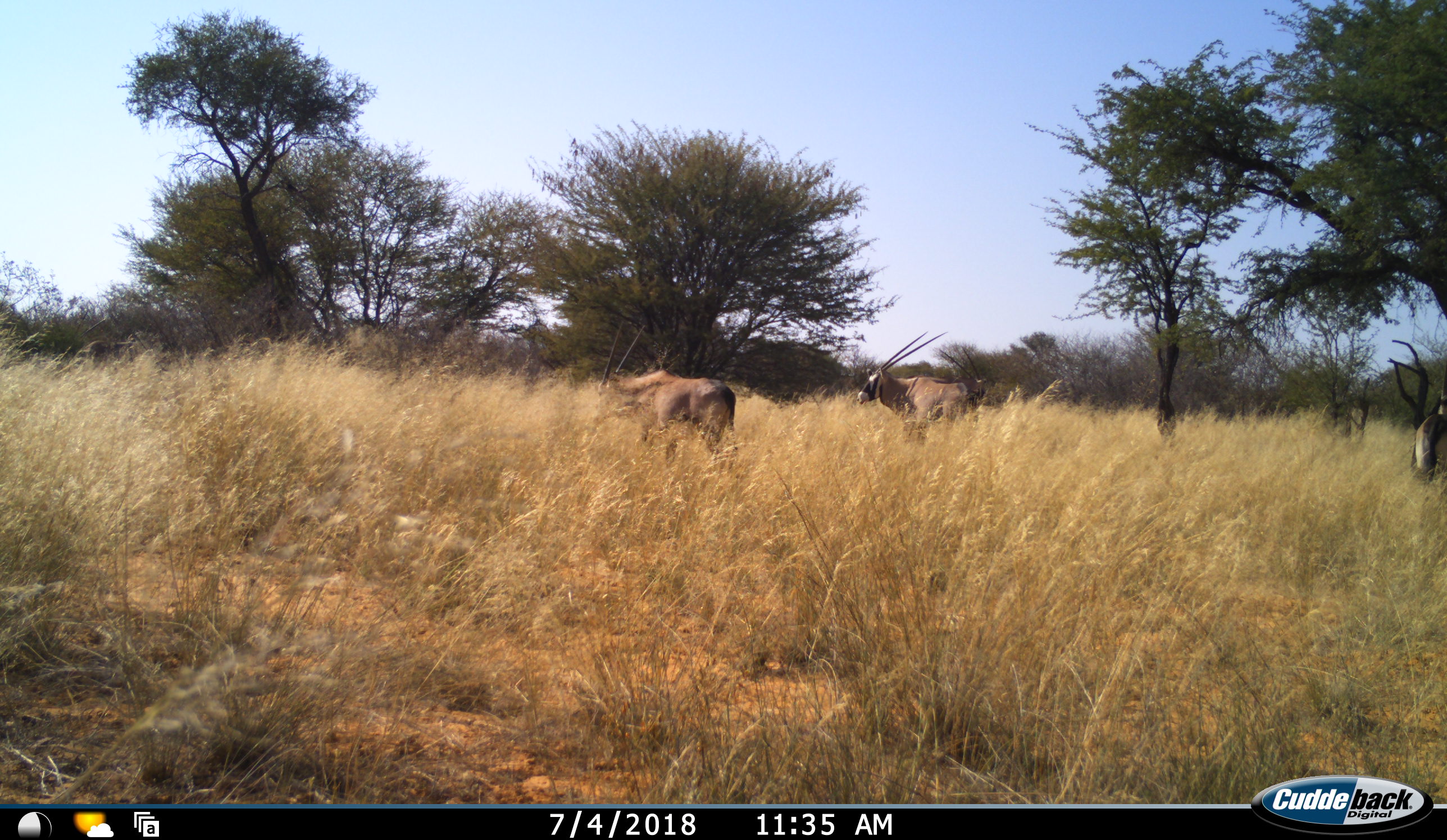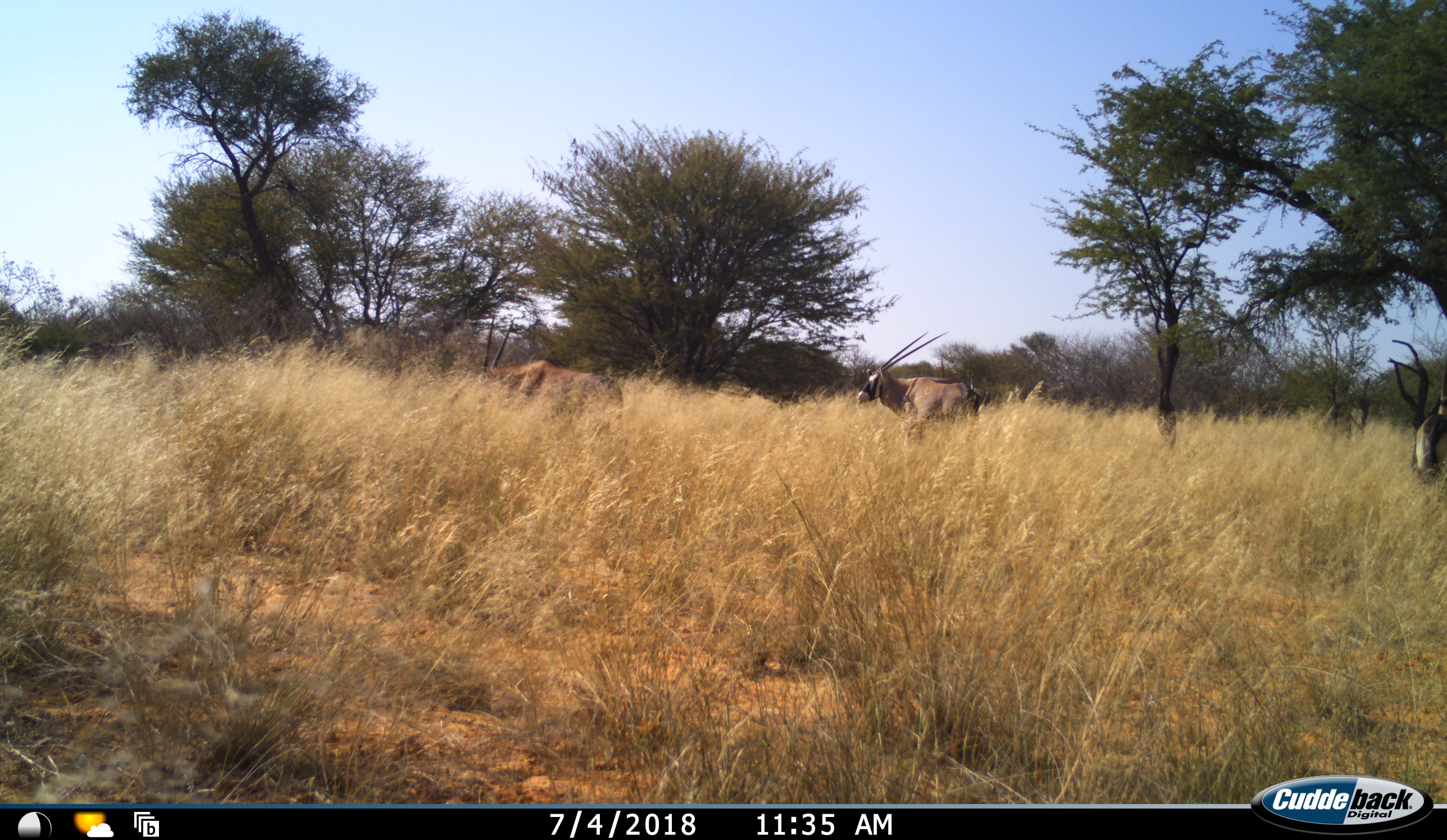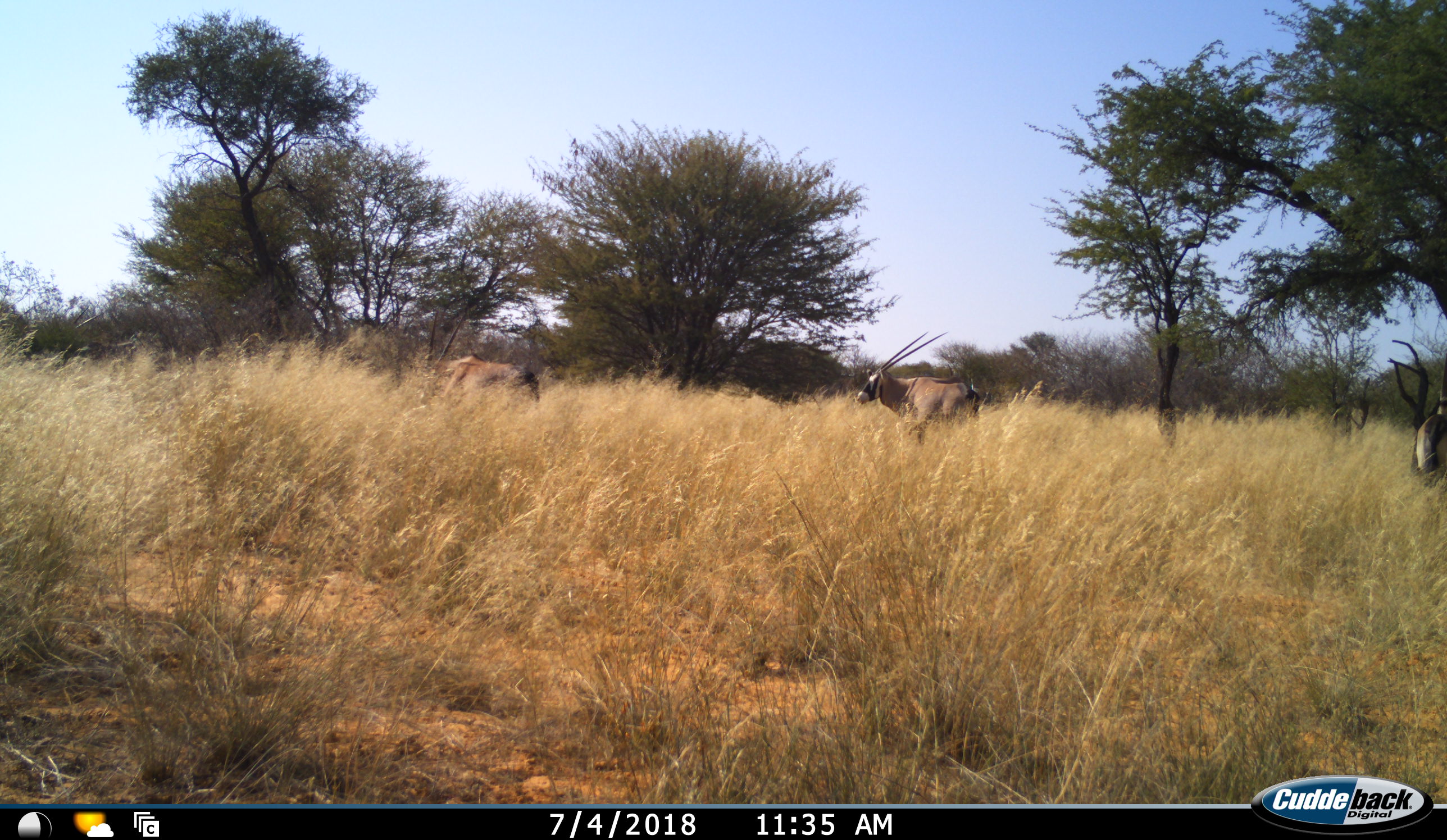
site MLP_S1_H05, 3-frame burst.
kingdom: Animalia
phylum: Chordata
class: Mammalia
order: Artiodactyla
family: Bovidae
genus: Oryx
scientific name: Oryx gazella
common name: gemsbok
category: oryx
Oryx (gemsbok) (Oryx gazella), count 3. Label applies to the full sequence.